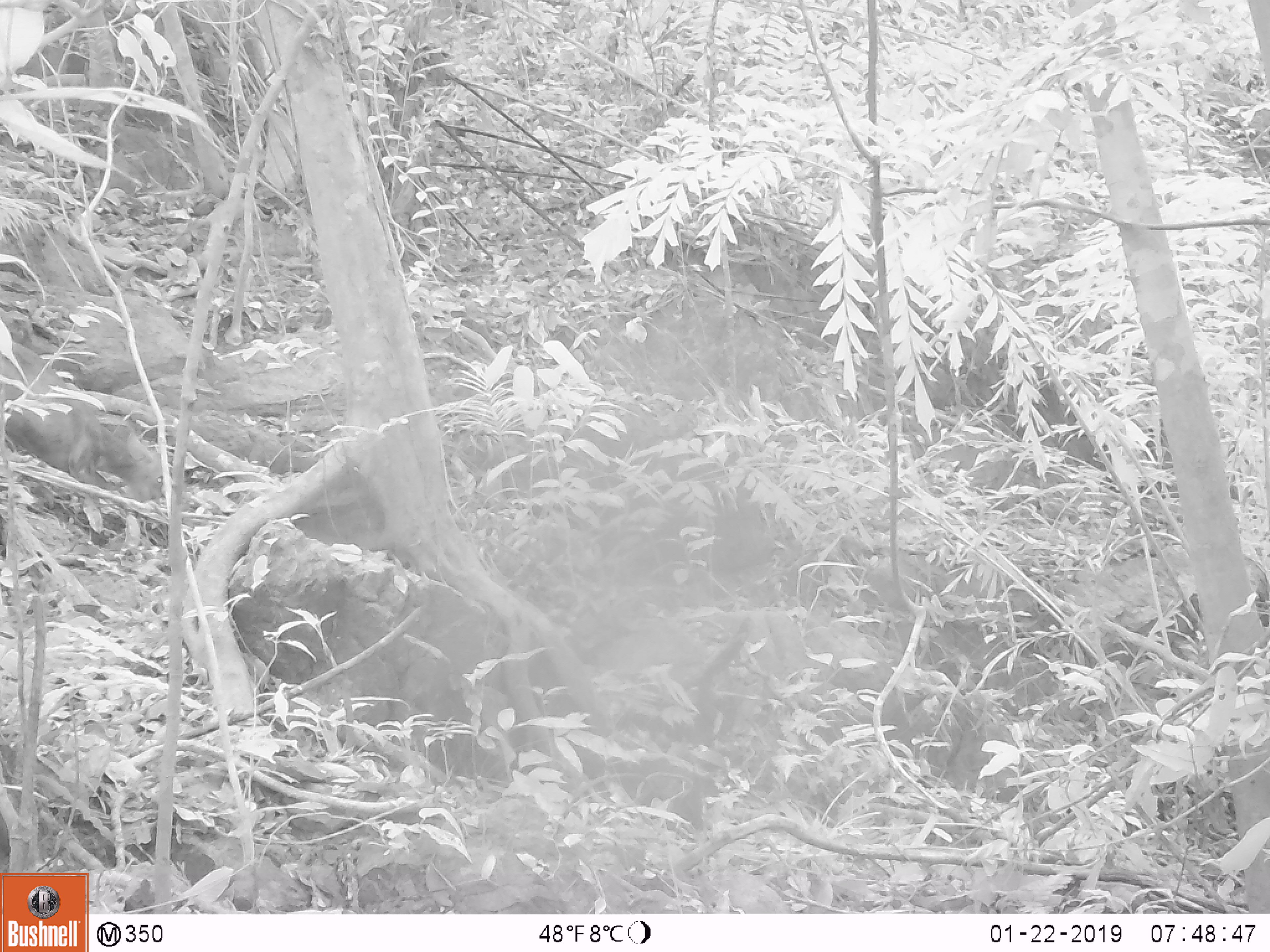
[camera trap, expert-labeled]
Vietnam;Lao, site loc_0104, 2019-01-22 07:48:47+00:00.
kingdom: Animalia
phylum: Chordata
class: Mammalia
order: Artiodactyla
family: Cervidae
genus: Muntiacus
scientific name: Muntiacus rooseveltorum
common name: roosevelt's muntjac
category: roosevelts muntjac group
Roosevelts muntjac group (roosevelt's muntjac) (Muntiacus rooseveltorum). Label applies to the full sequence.